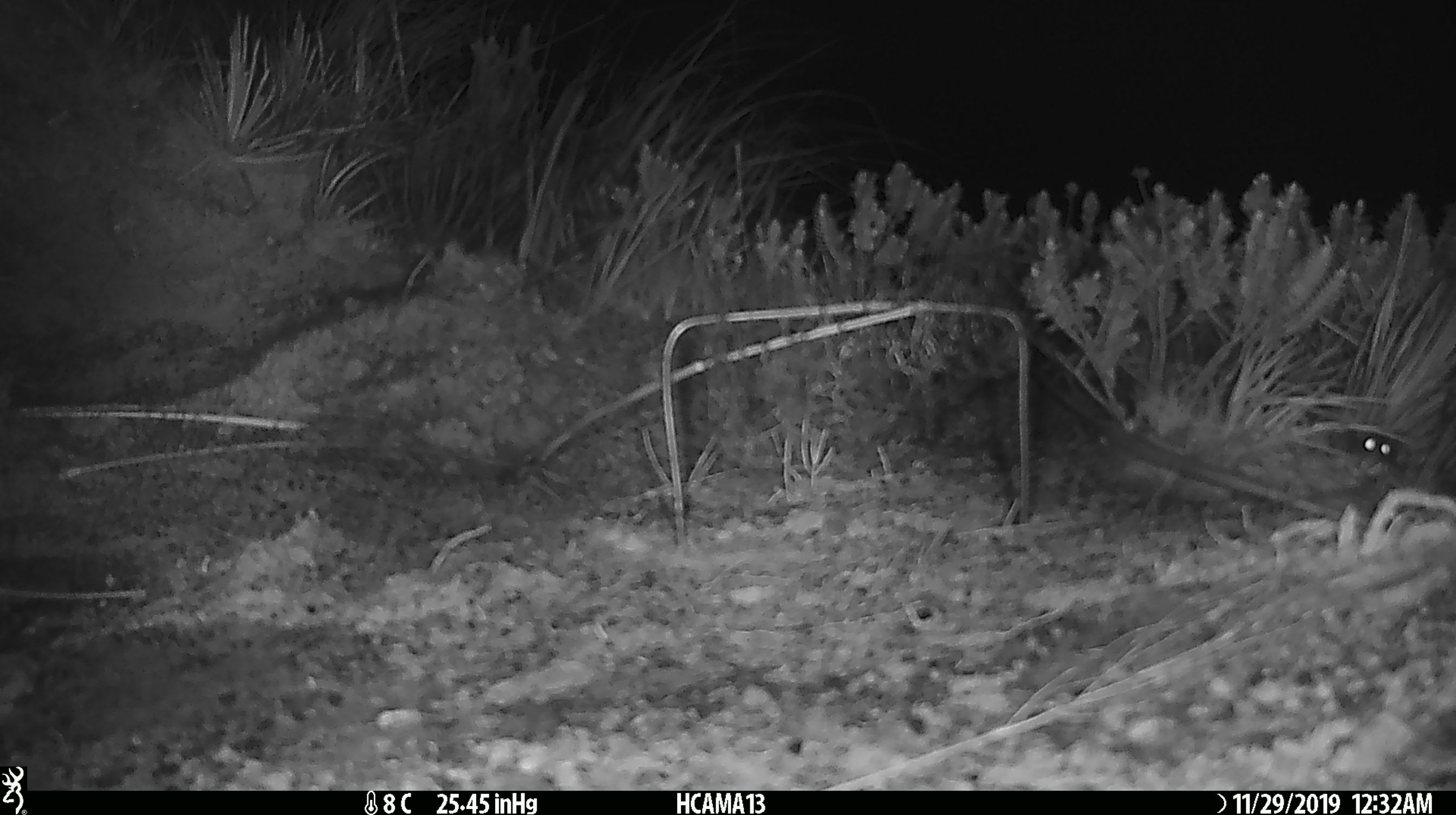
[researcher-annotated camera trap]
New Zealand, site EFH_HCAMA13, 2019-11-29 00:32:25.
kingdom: Animalia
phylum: Chordata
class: Mammalia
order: Rodentia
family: Muridae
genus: Mus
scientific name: Mus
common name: mouse